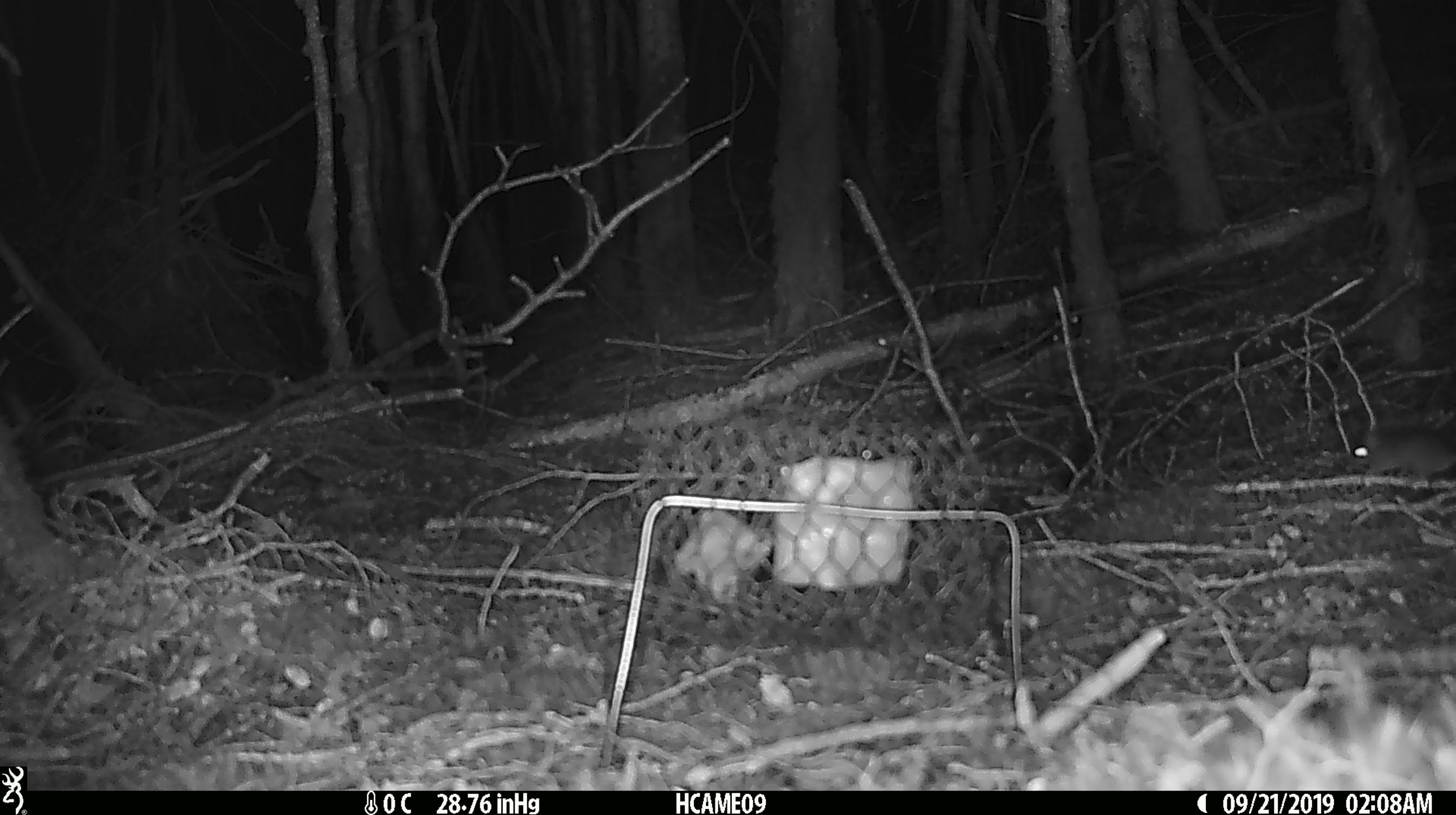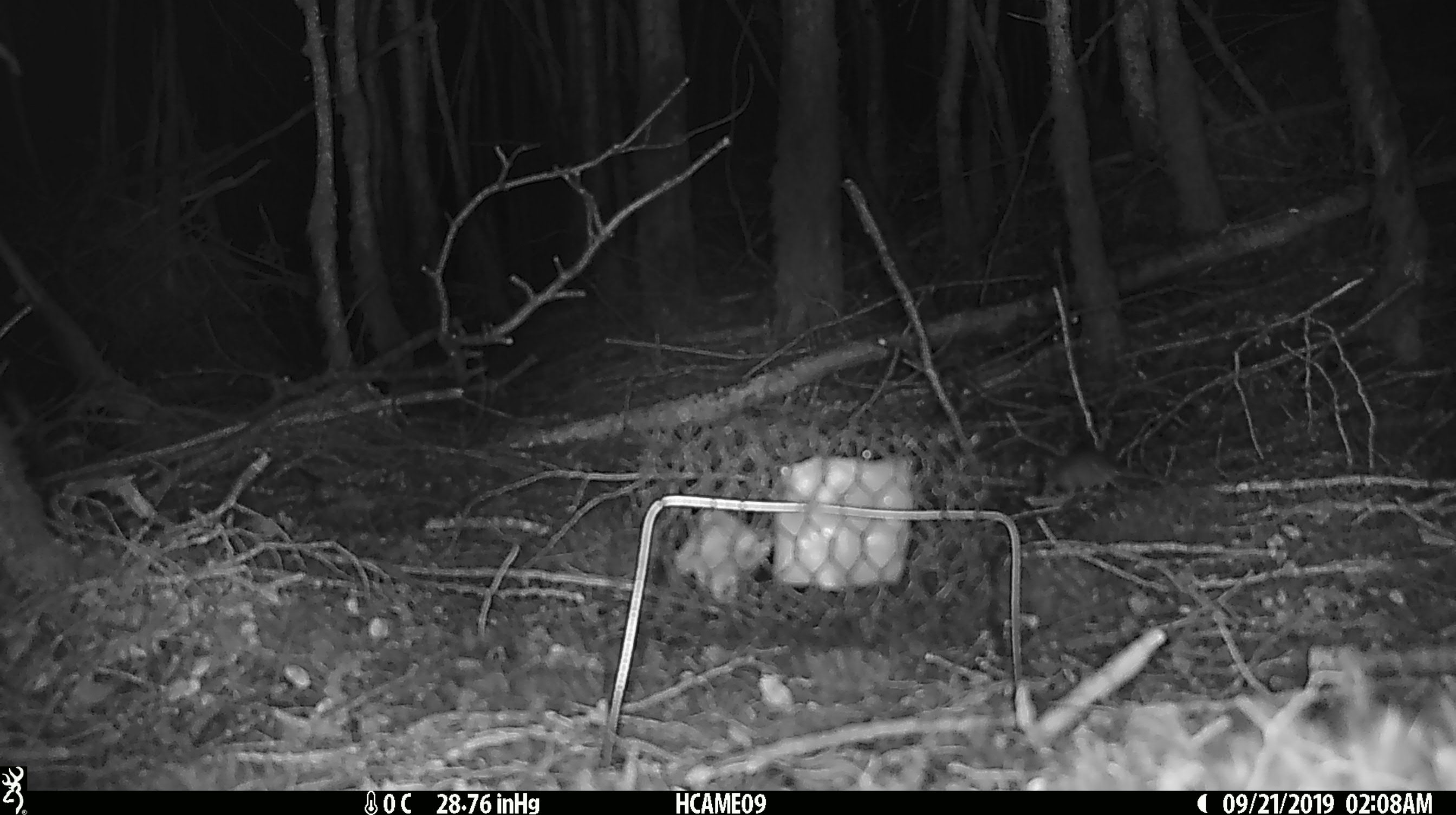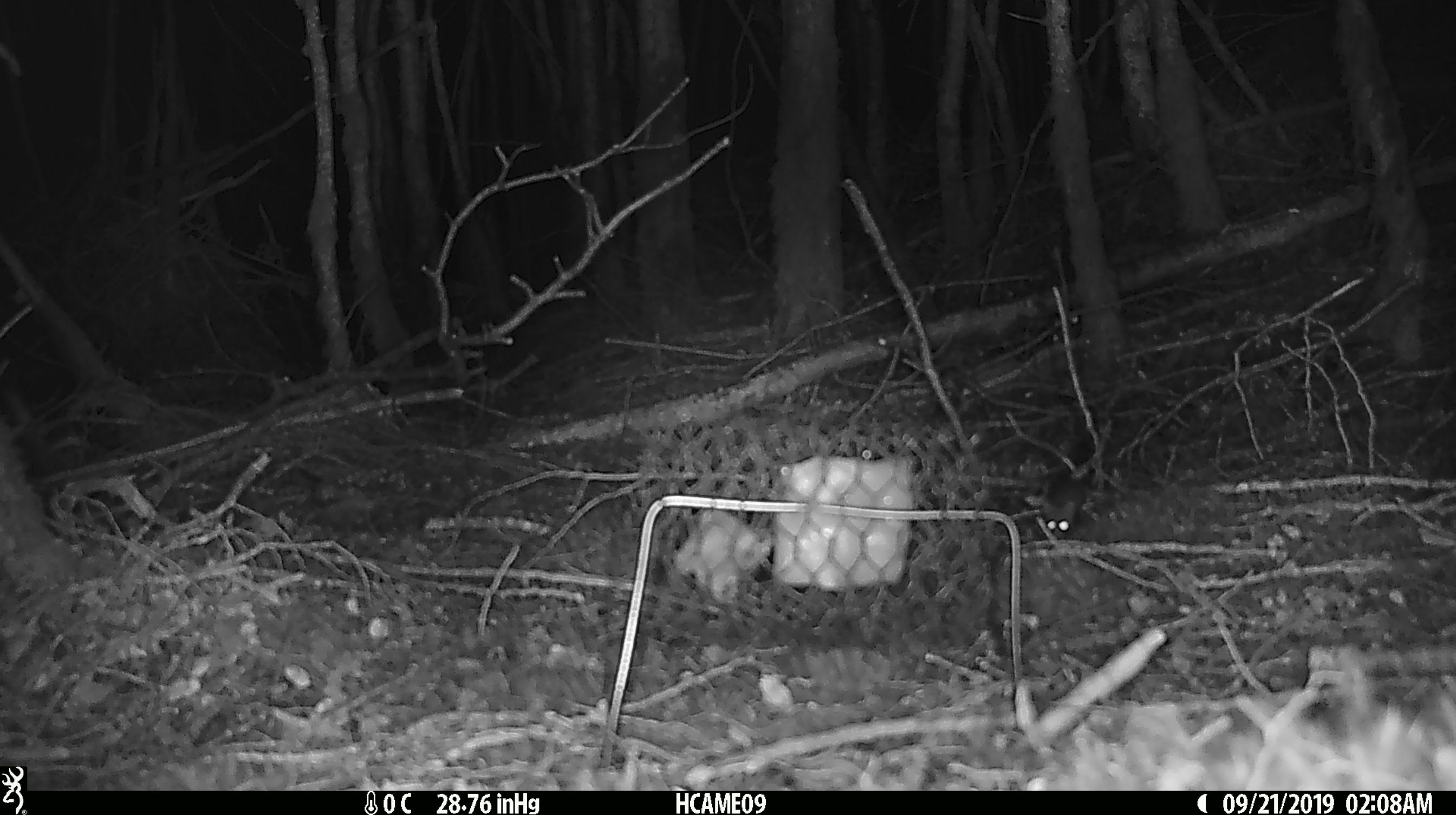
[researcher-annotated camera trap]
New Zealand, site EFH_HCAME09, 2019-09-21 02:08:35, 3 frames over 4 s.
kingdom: Animalia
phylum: Chordata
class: Mammalia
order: Rodentia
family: Muridae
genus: Mus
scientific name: Mus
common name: mouse